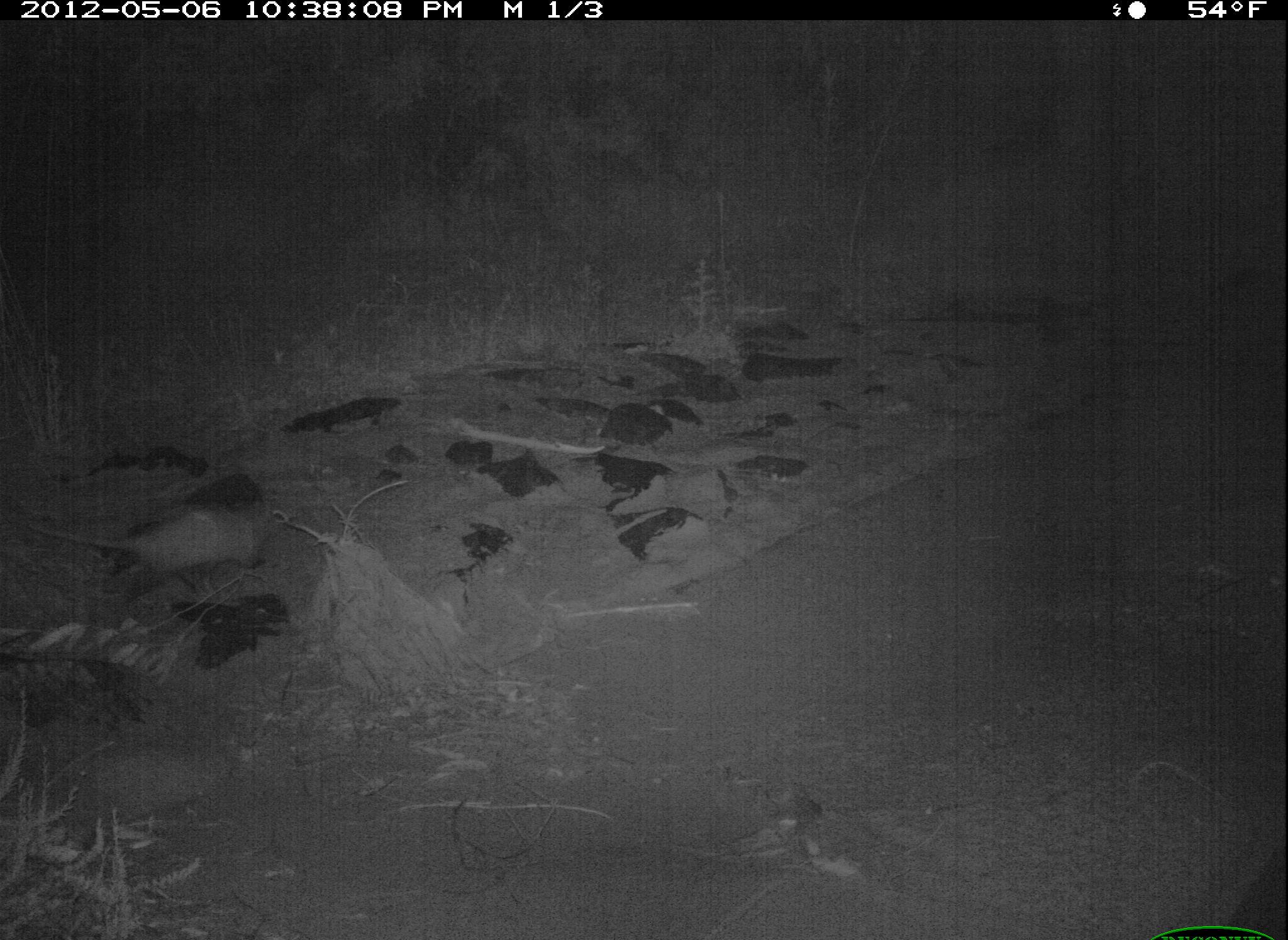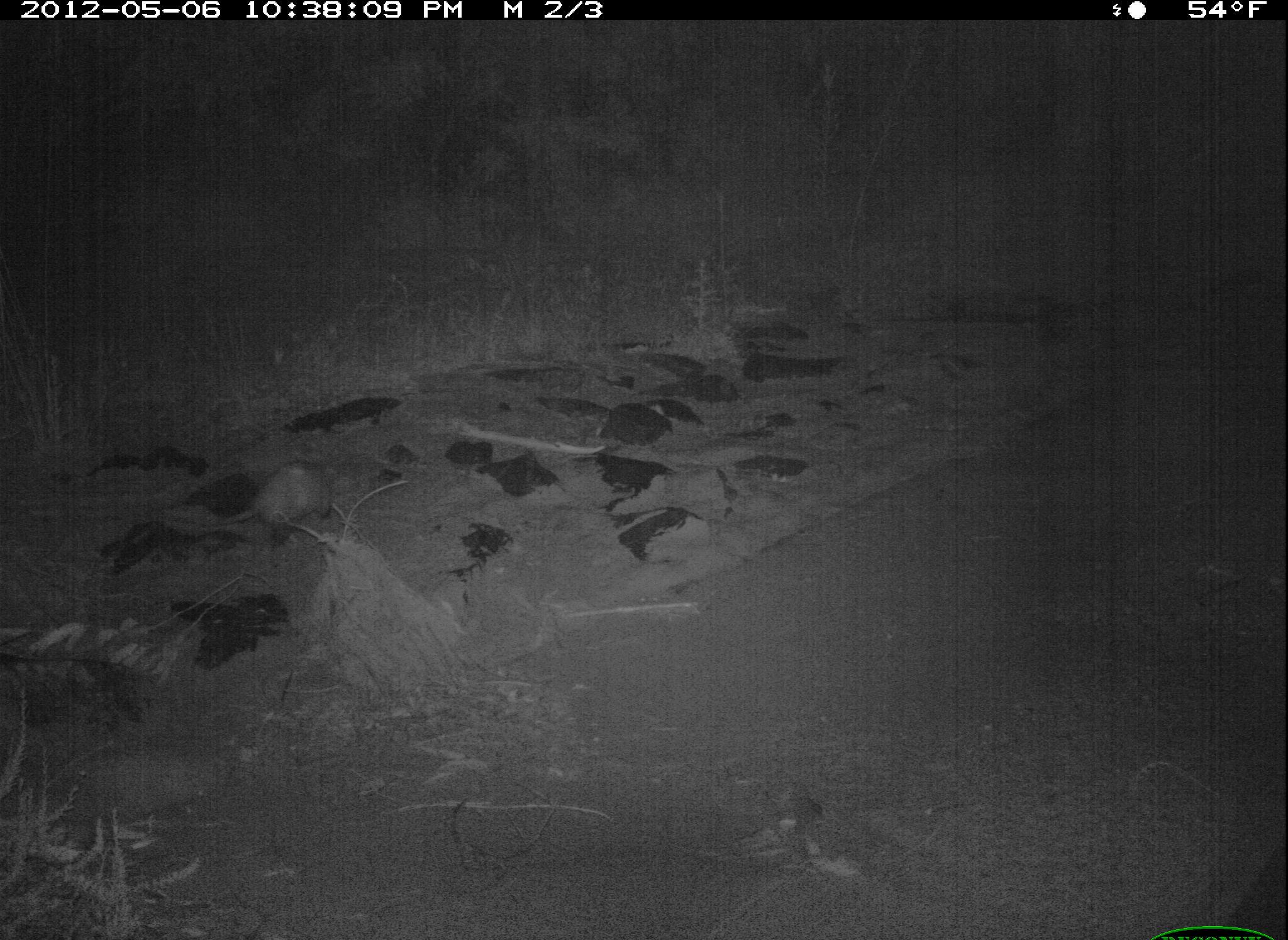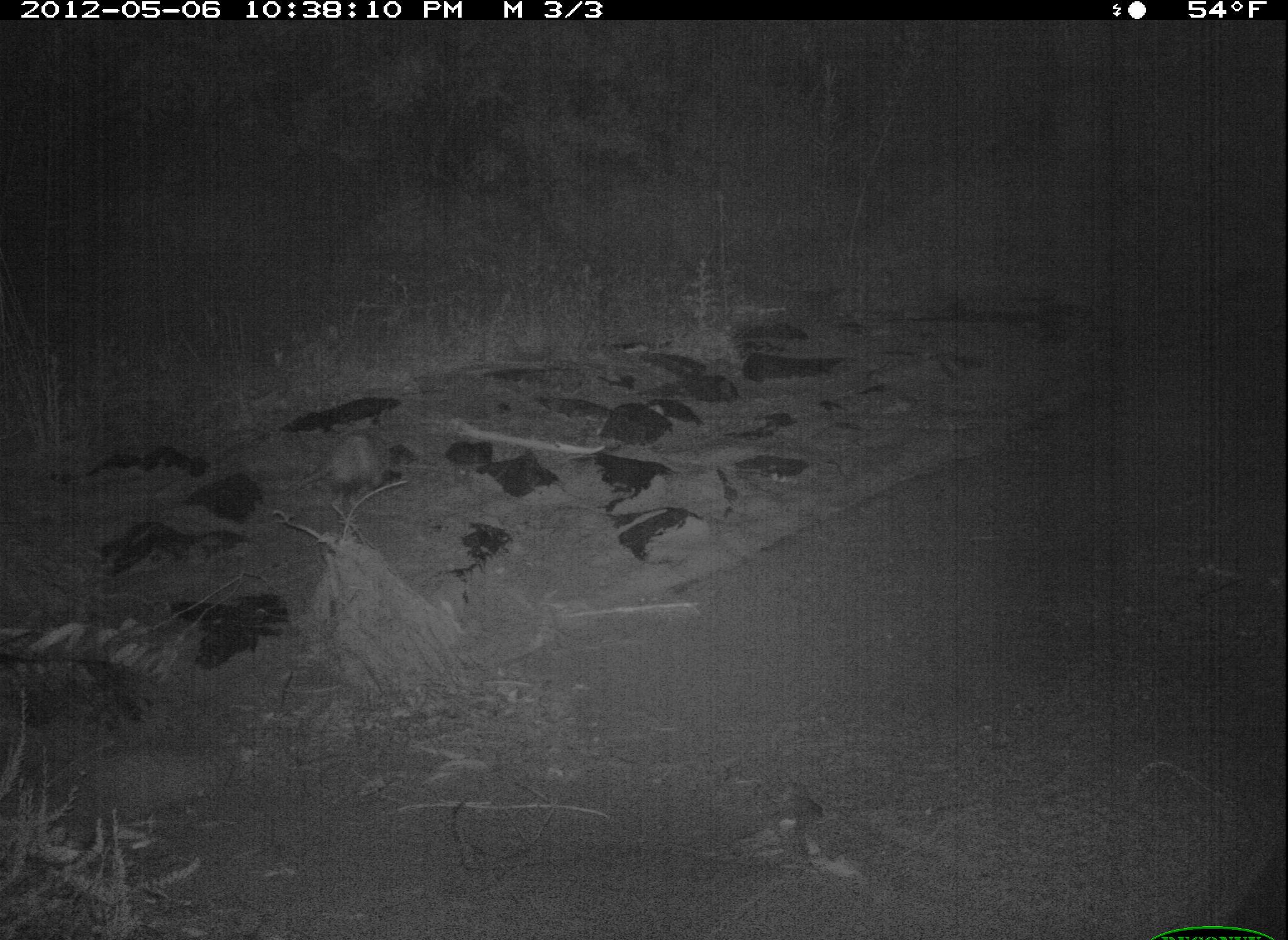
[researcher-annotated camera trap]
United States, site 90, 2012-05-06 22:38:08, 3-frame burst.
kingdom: Animalia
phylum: Chordata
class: Mammalia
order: Didelphimorphia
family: Didelphidae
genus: Didelphis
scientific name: Didelphis virginiana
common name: virginia opossum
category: opossum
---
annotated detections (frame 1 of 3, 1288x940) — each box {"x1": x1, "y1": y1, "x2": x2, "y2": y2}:
opossum: {"x1": 35, "y1": 499, "x2": 295, "y2": 594}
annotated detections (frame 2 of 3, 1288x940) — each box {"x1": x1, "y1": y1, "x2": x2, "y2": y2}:
opossum: {"x1": 192, "y1": 453, "x2": 362, "y2": 538}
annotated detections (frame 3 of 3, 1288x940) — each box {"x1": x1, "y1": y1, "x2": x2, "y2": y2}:
opossum: {"x1": 277, "y1": 422, "x2": 401, "y2": 507}